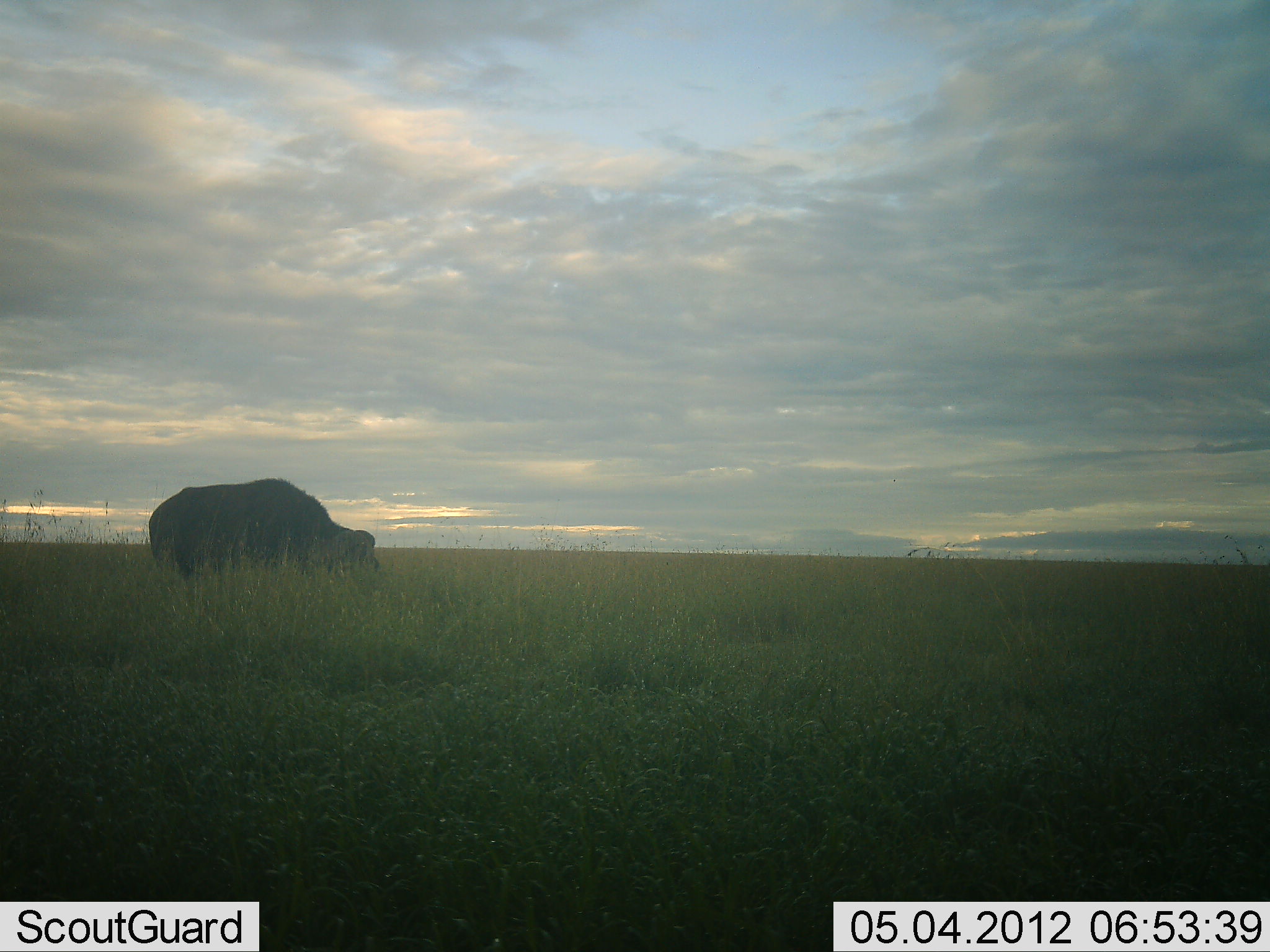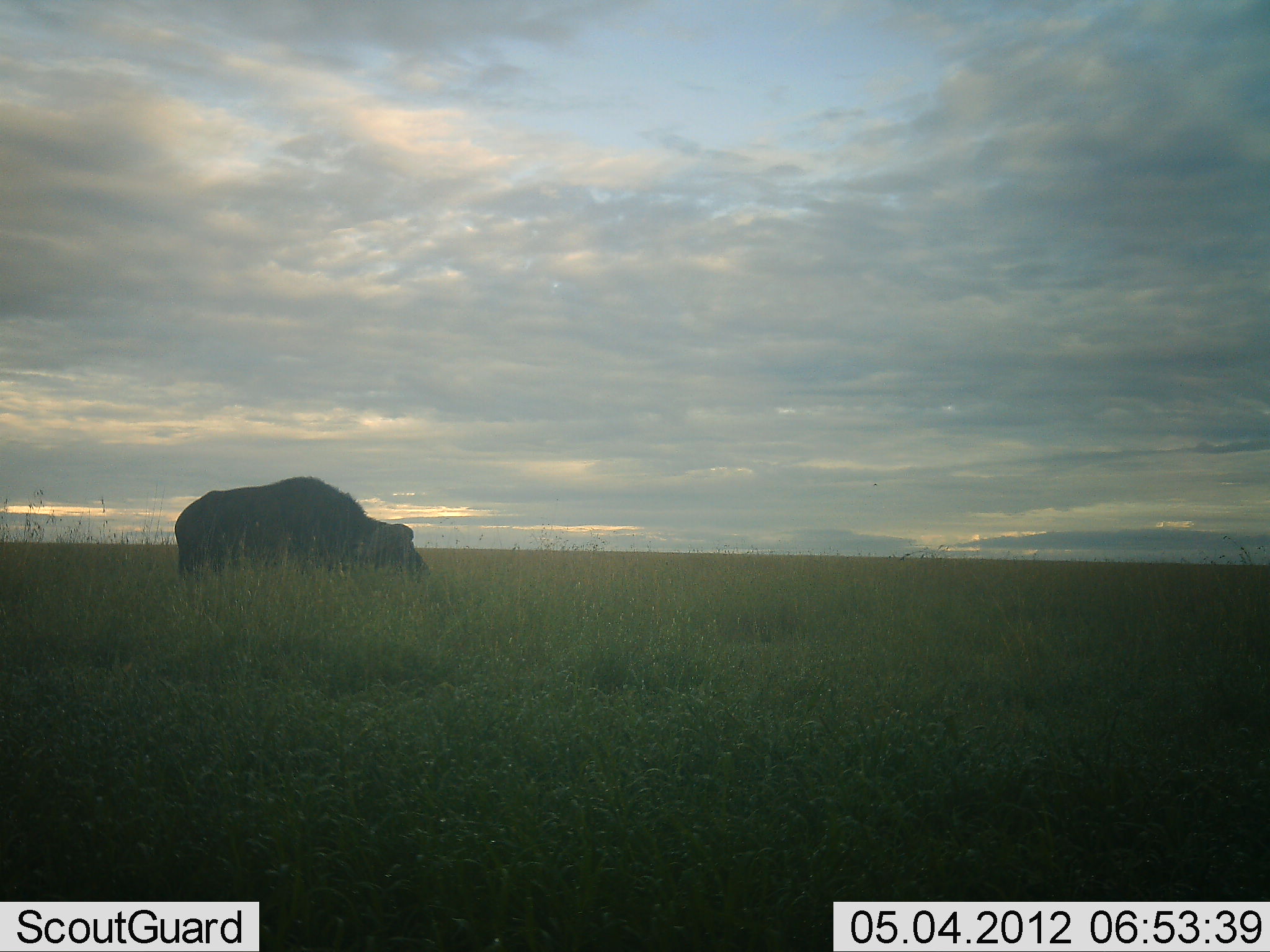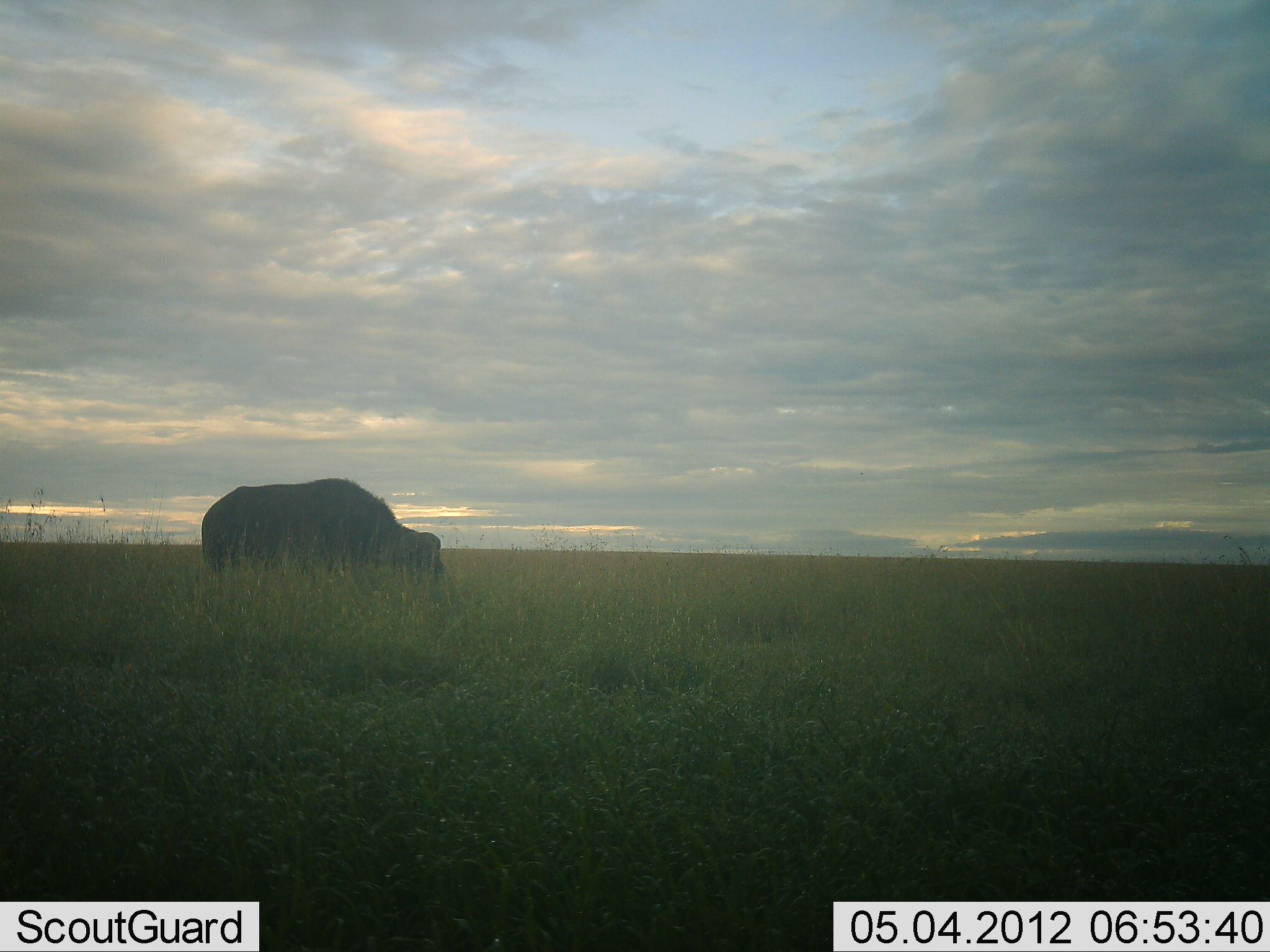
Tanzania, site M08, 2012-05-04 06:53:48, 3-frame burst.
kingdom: Animalia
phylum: Chordata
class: Mammalia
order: Artiodactyla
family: Bovidae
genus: Syncerus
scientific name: Syncerus caffer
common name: cape buffalo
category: buffalo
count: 1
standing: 10%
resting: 0%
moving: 75%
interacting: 0%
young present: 0%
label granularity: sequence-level